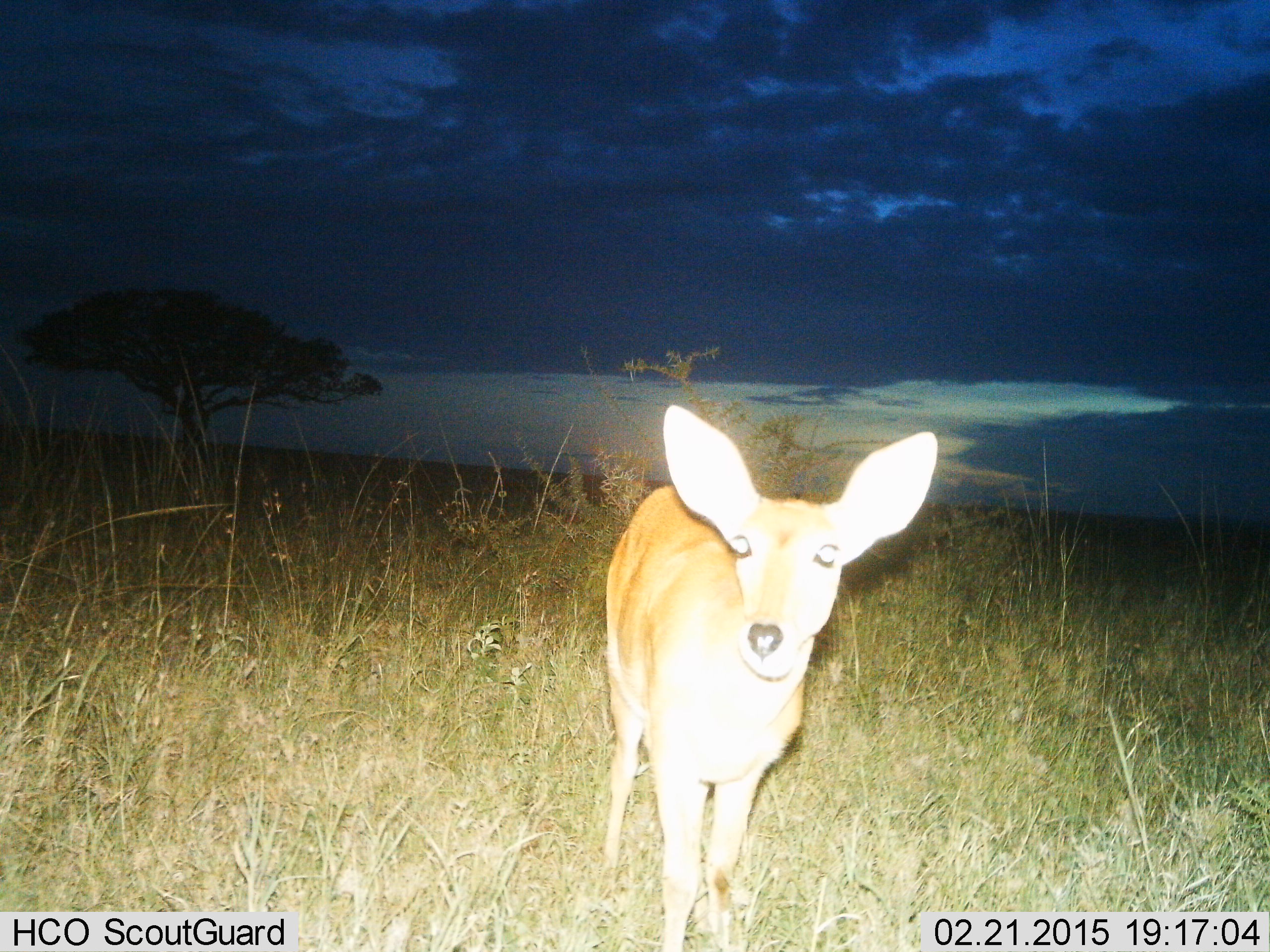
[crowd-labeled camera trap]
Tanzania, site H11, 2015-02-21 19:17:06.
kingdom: Animalia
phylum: Chordata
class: Mammalia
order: Artiodactyla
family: Bovidae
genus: Redunca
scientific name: Redunca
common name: reedbuck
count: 1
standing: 90%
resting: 0%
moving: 10%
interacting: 0%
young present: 0%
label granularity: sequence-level